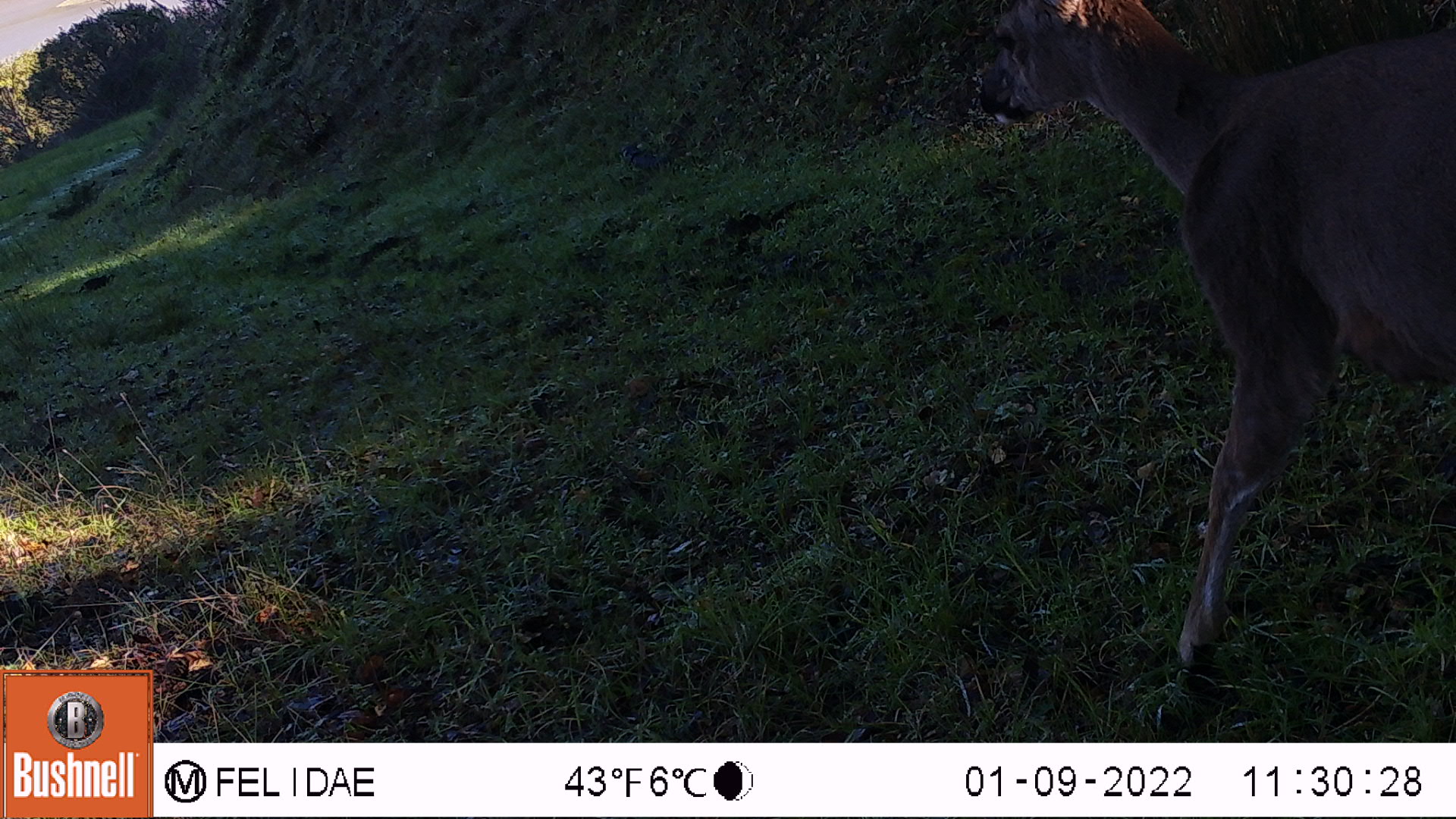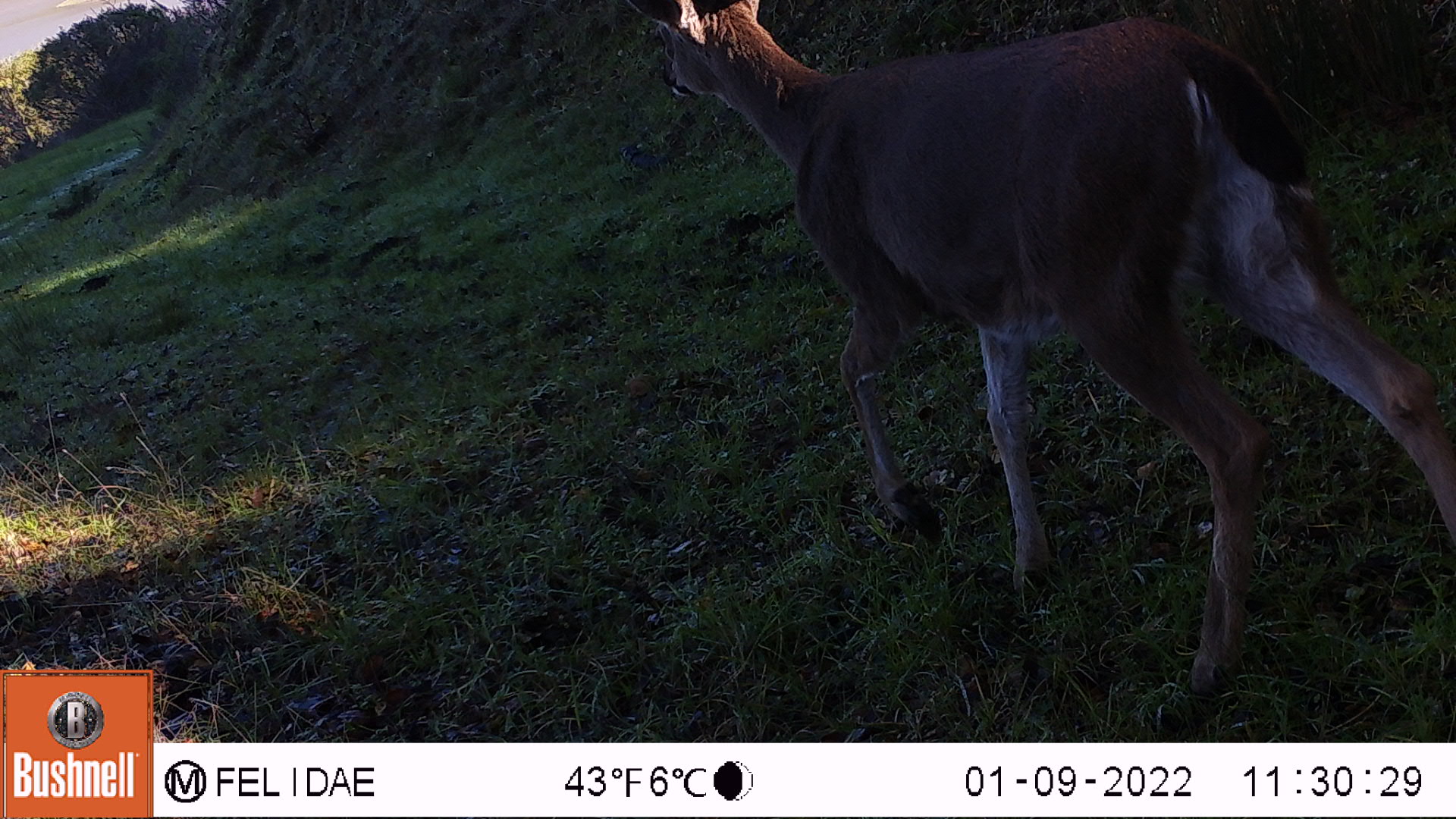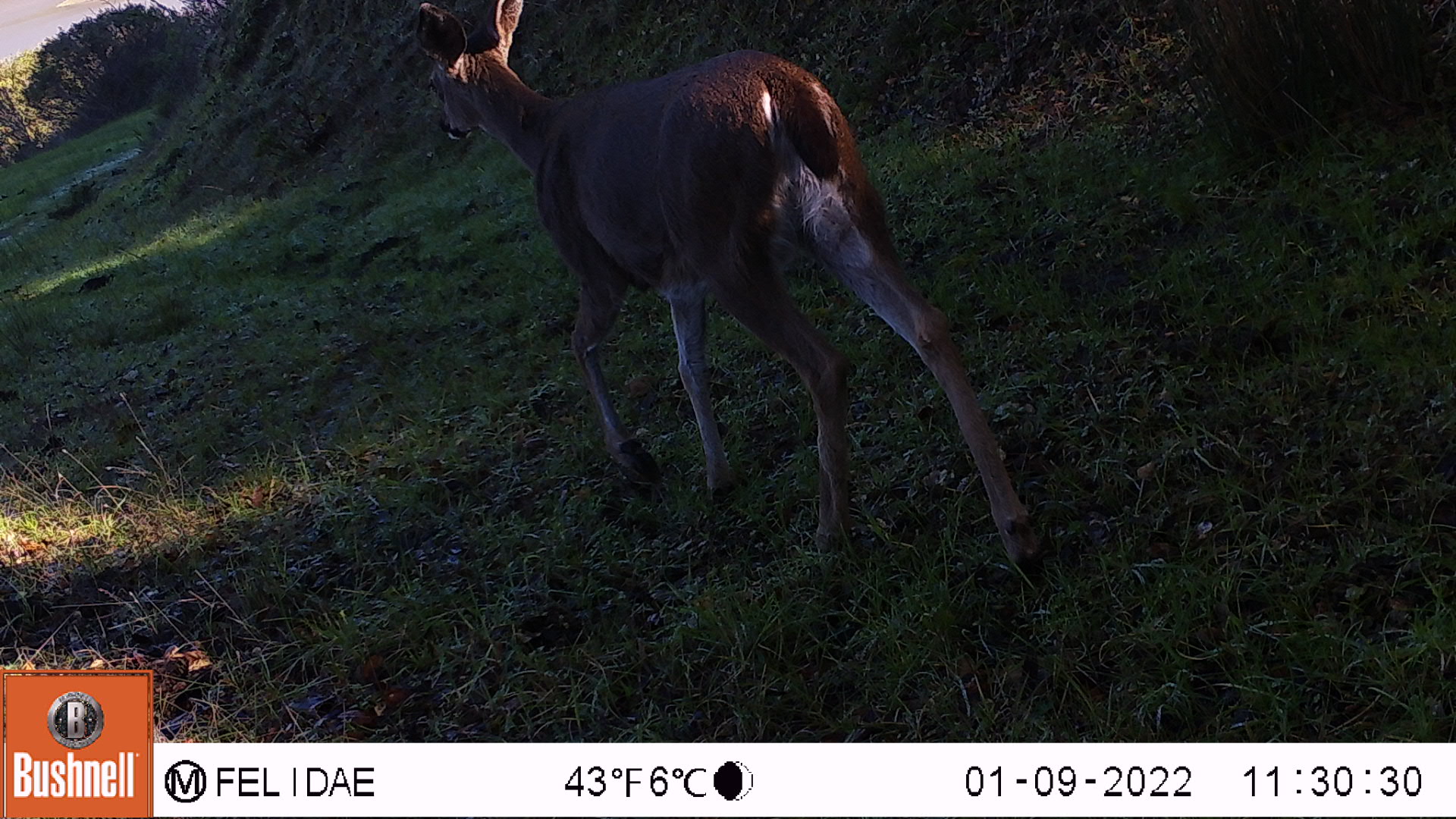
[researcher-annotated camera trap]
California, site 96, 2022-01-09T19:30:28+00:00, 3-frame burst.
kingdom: Animalia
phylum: Chordata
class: Mammalia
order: Artiodactyla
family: Cervidae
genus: Odocoileus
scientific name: Odocoileus hemionus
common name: mule deer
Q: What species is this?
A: Mule deer (Odocoileus hemionus).